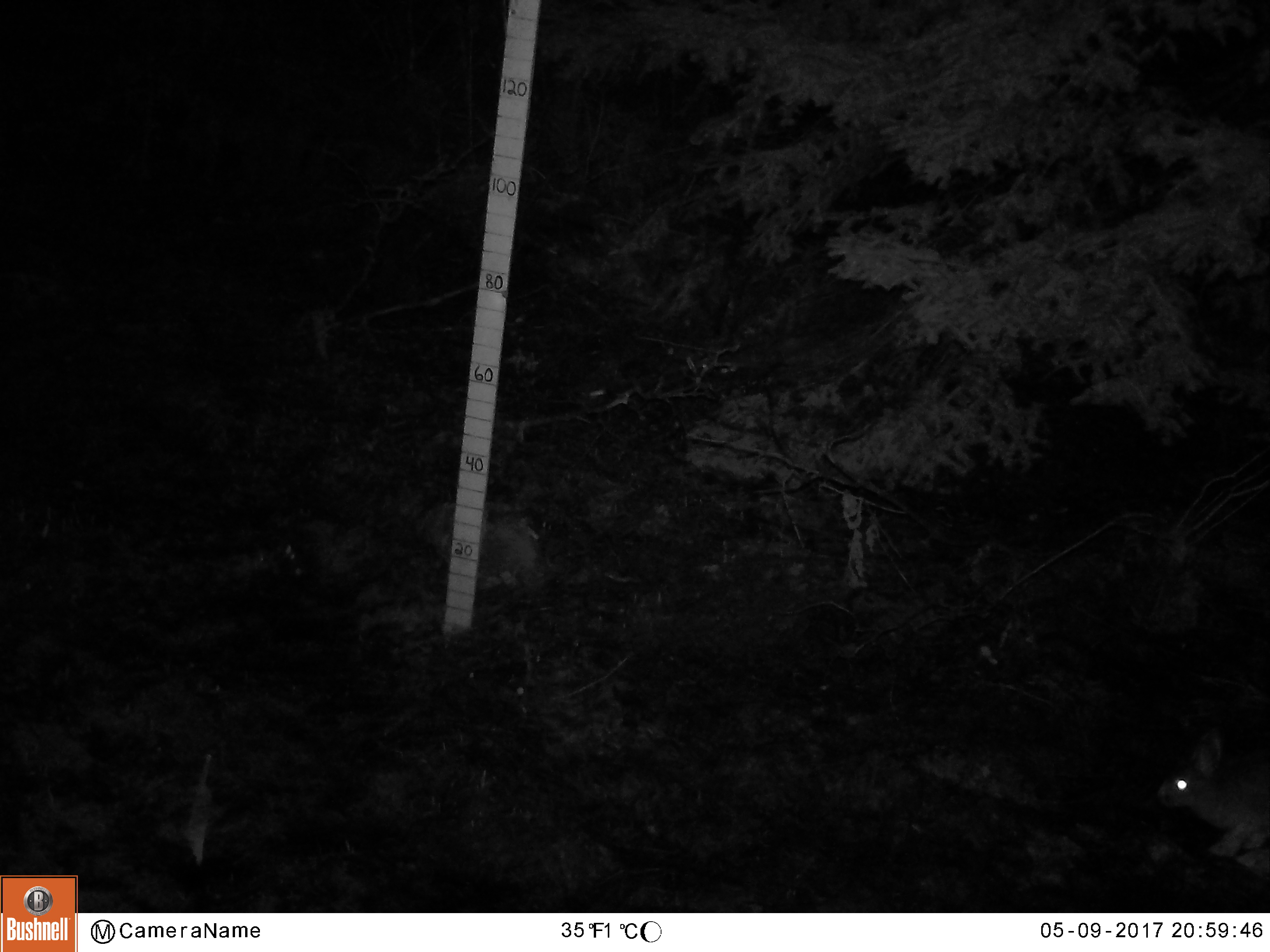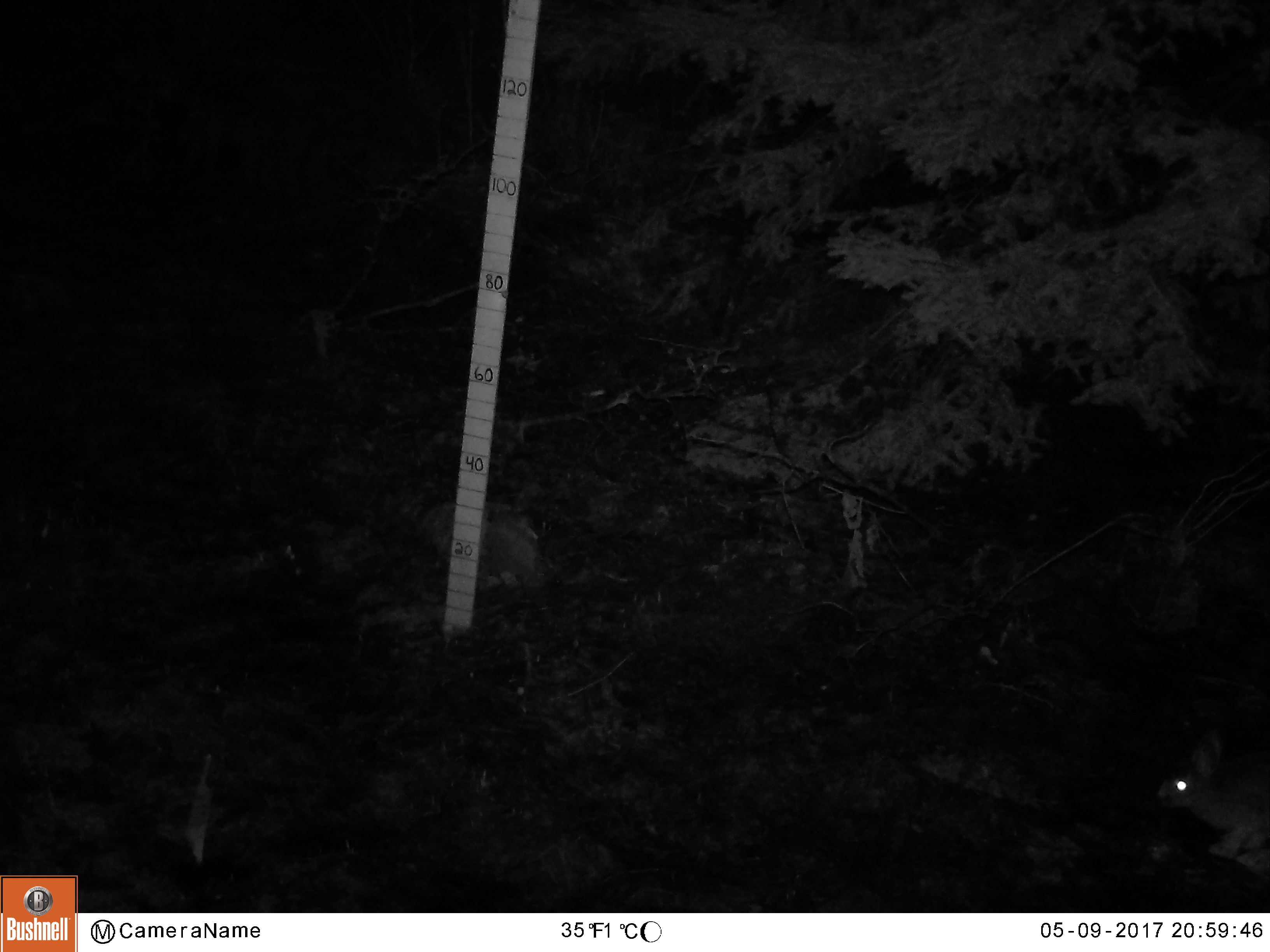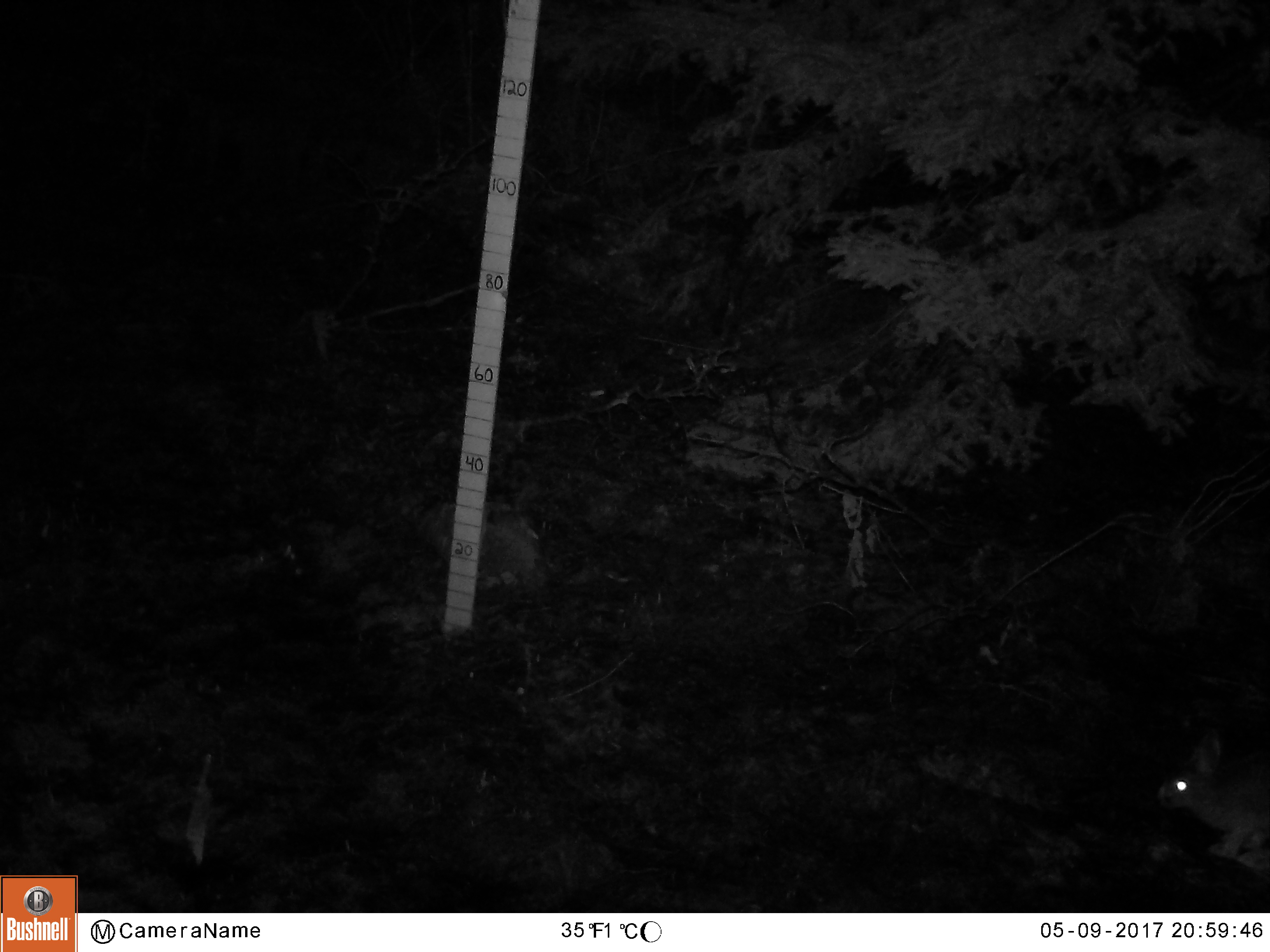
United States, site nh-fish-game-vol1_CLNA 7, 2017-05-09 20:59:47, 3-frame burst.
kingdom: Animalia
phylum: Chordata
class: Mammalia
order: Lagomorpha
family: Leporidae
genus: Lepus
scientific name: Lepus americanus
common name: snowshoe hare